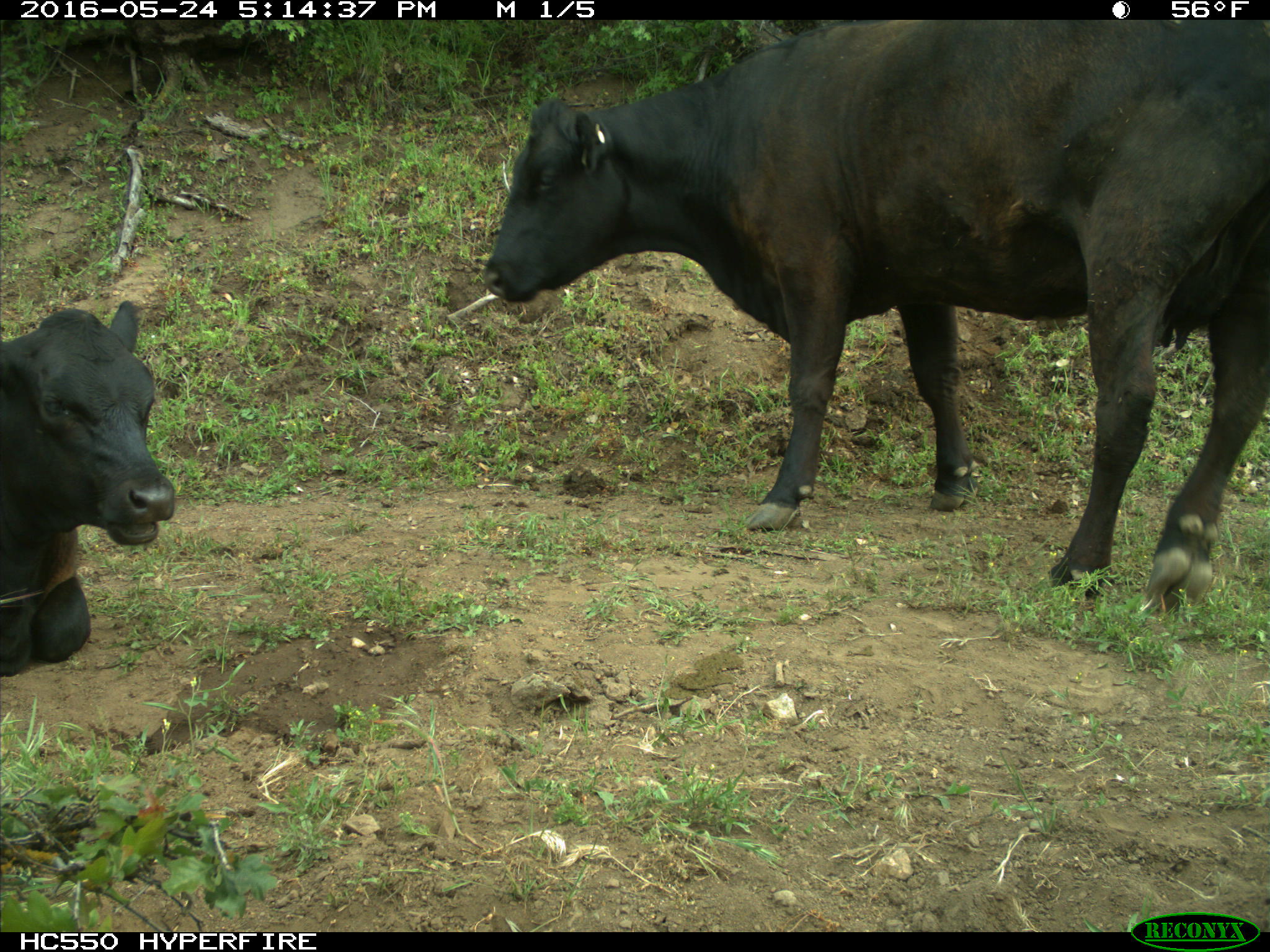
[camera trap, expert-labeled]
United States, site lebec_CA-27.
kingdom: Animalia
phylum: Chordata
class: Mammalia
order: Artiodactyla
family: Bovidae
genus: Bos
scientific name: Bos taurus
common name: domestic cow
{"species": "Bos taurus (domestic cow)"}